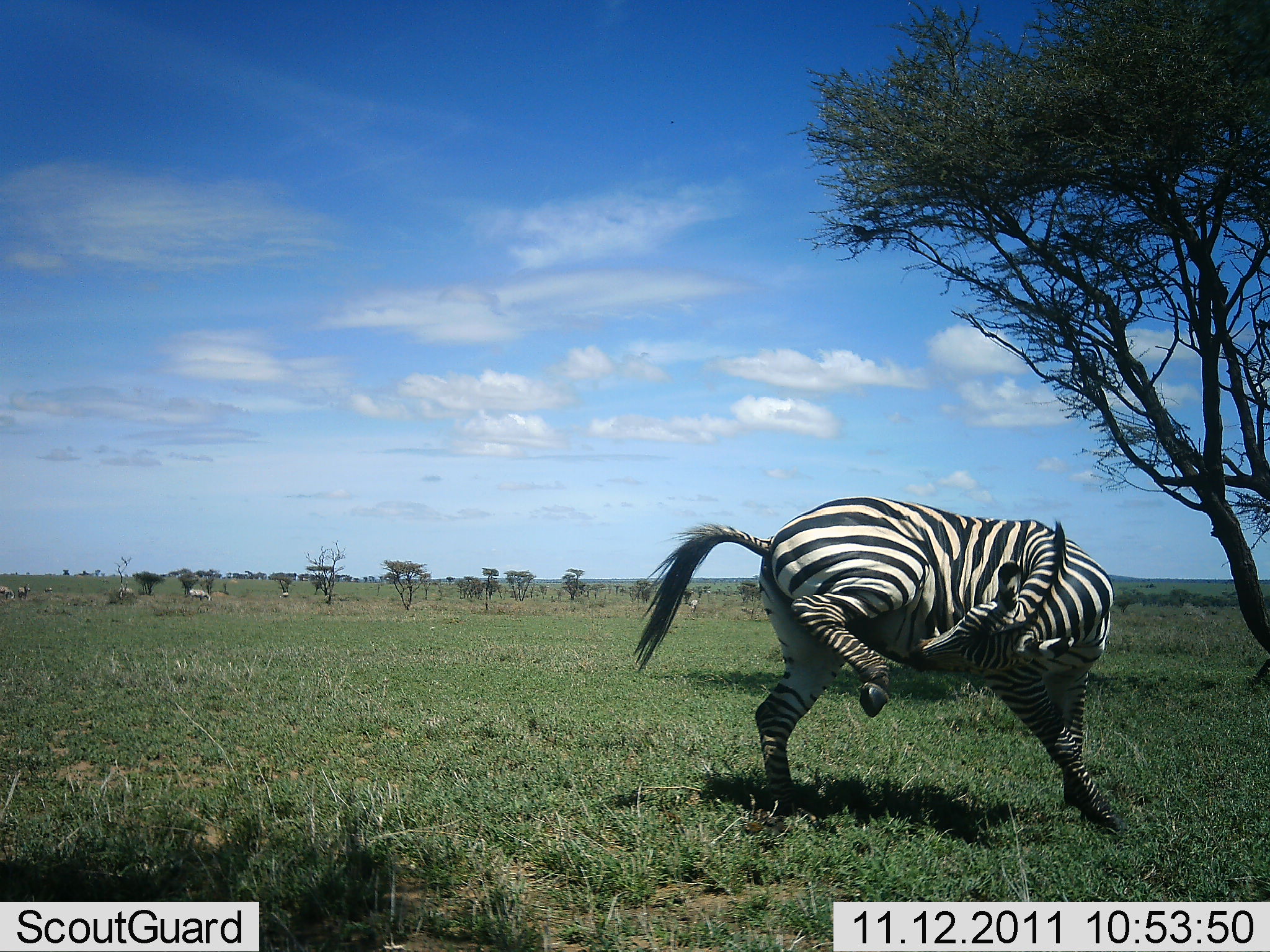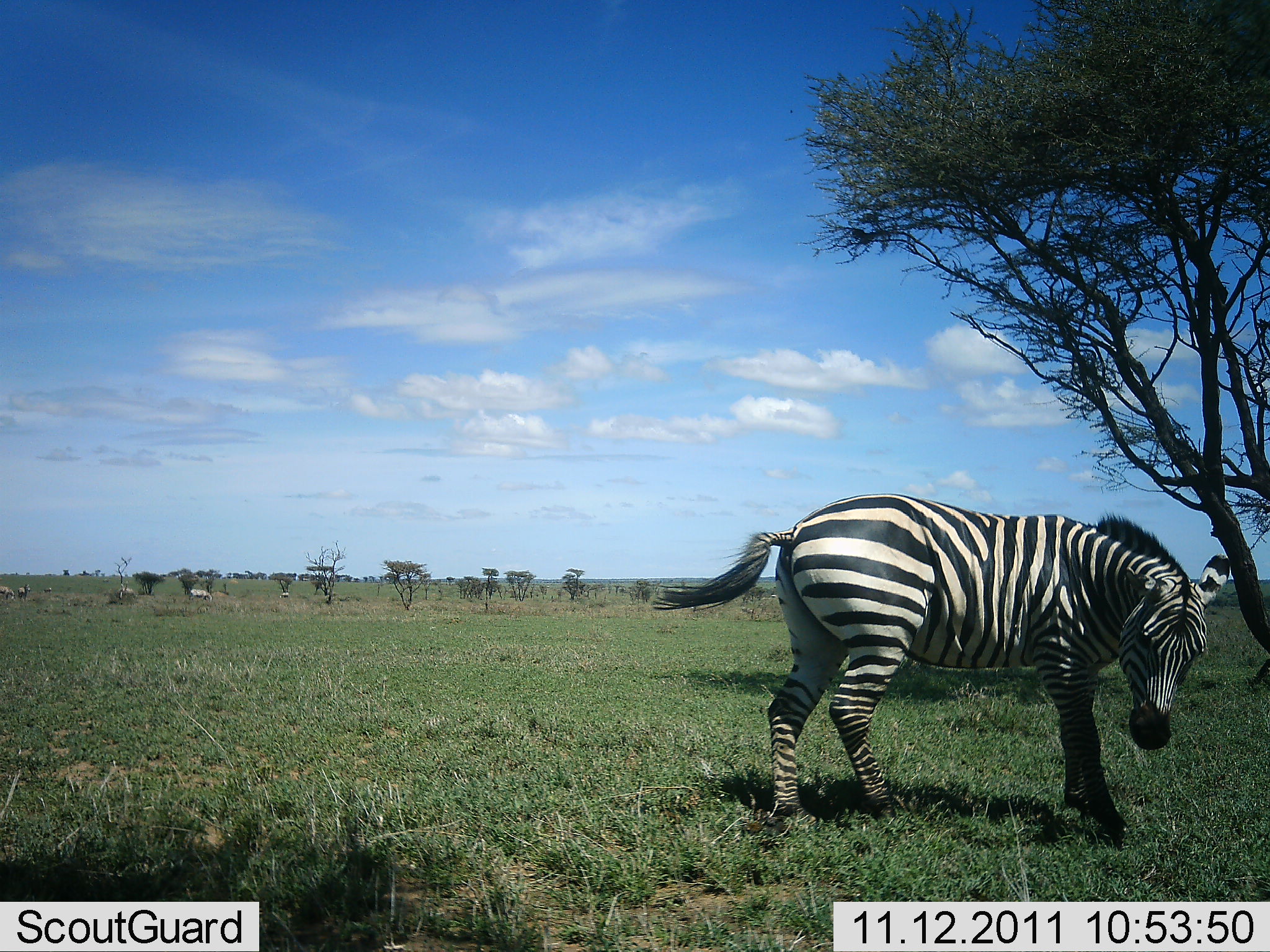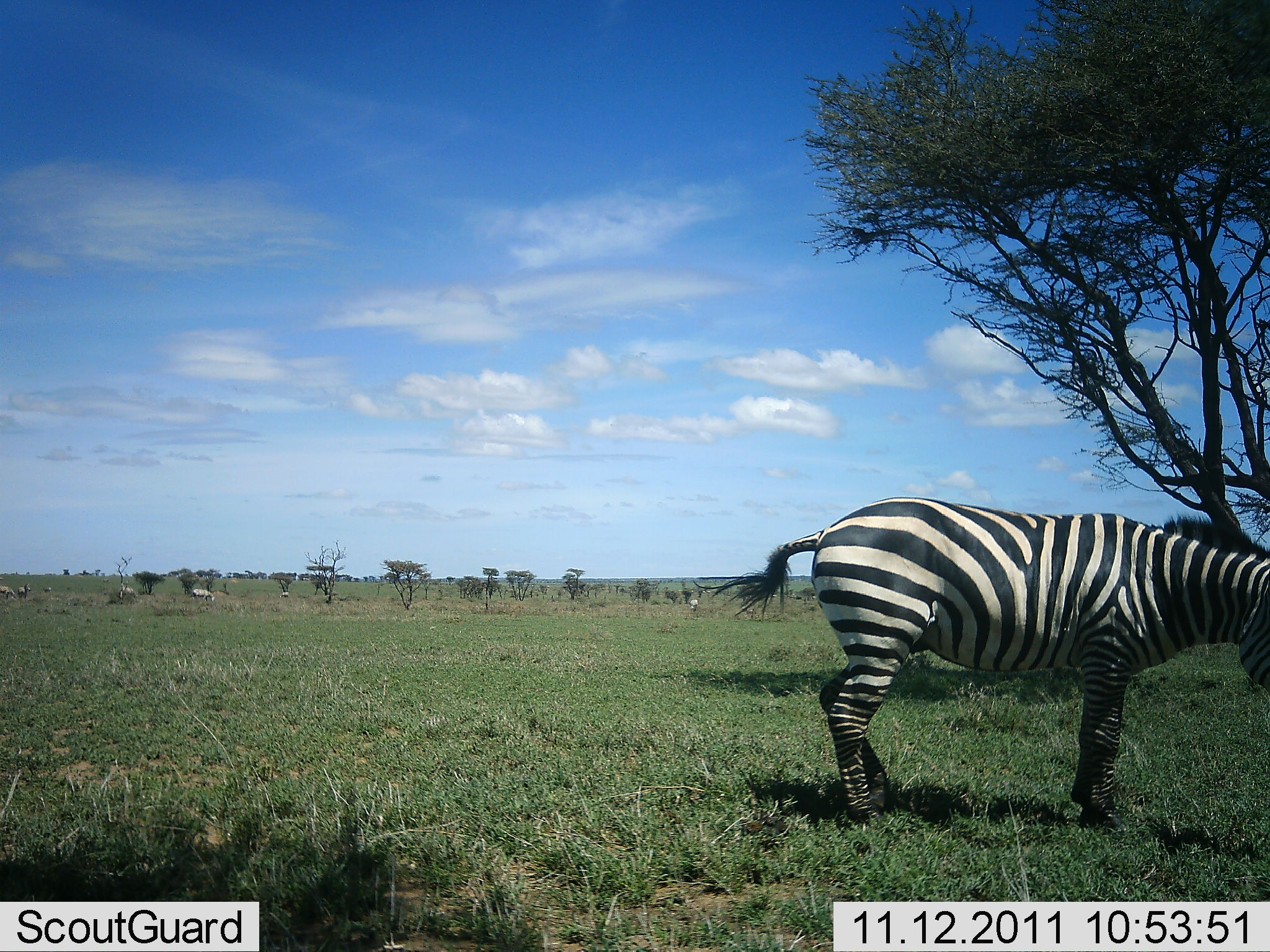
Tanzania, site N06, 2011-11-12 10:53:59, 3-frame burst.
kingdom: Animalia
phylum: Chordata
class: Mammalia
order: Perissodactyla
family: Equidae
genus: Equus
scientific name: Equus quagga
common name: plains zebra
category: zebra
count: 1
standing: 69%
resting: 0%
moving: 23%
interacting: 15%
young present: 0%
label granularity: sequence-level